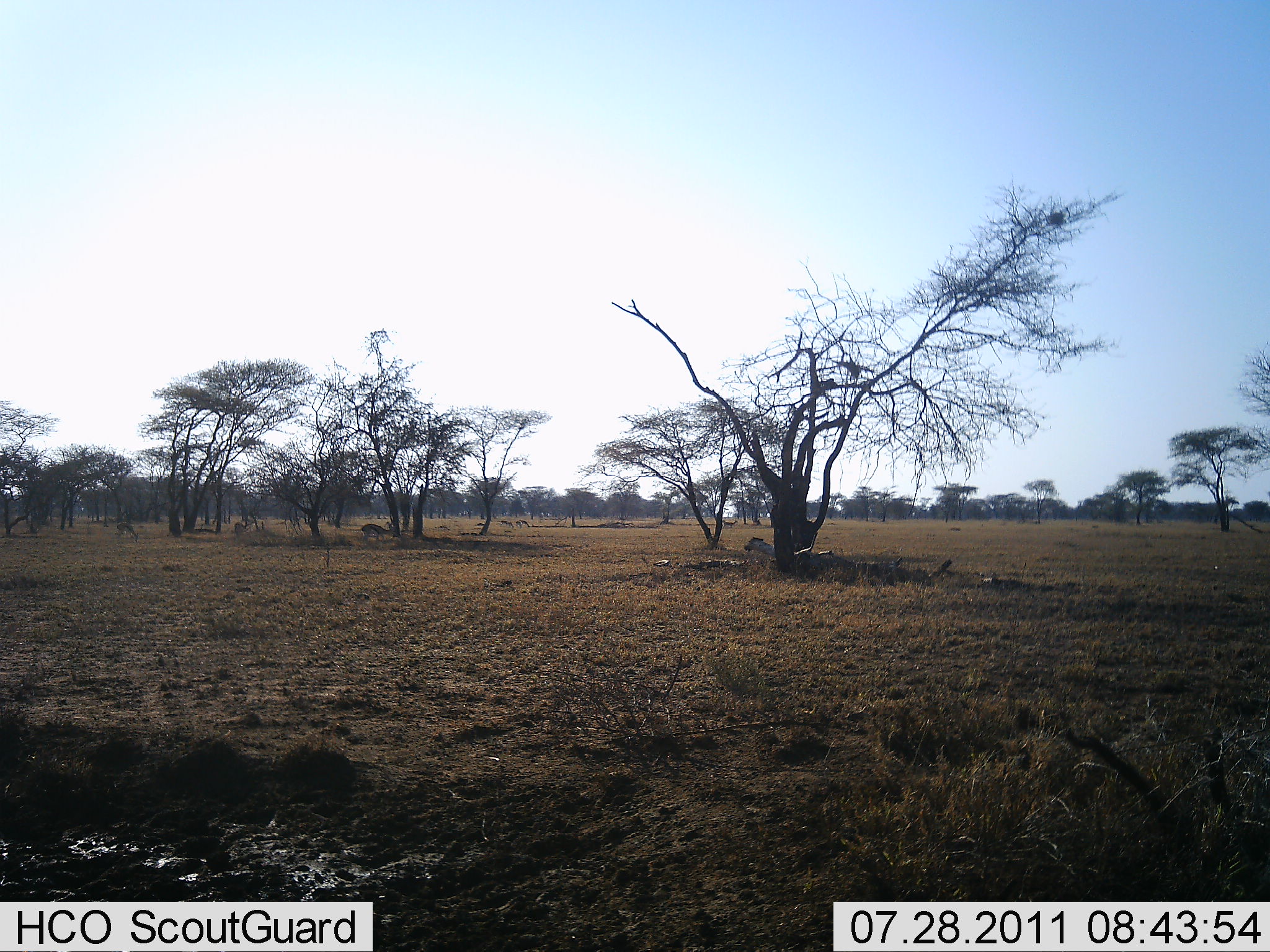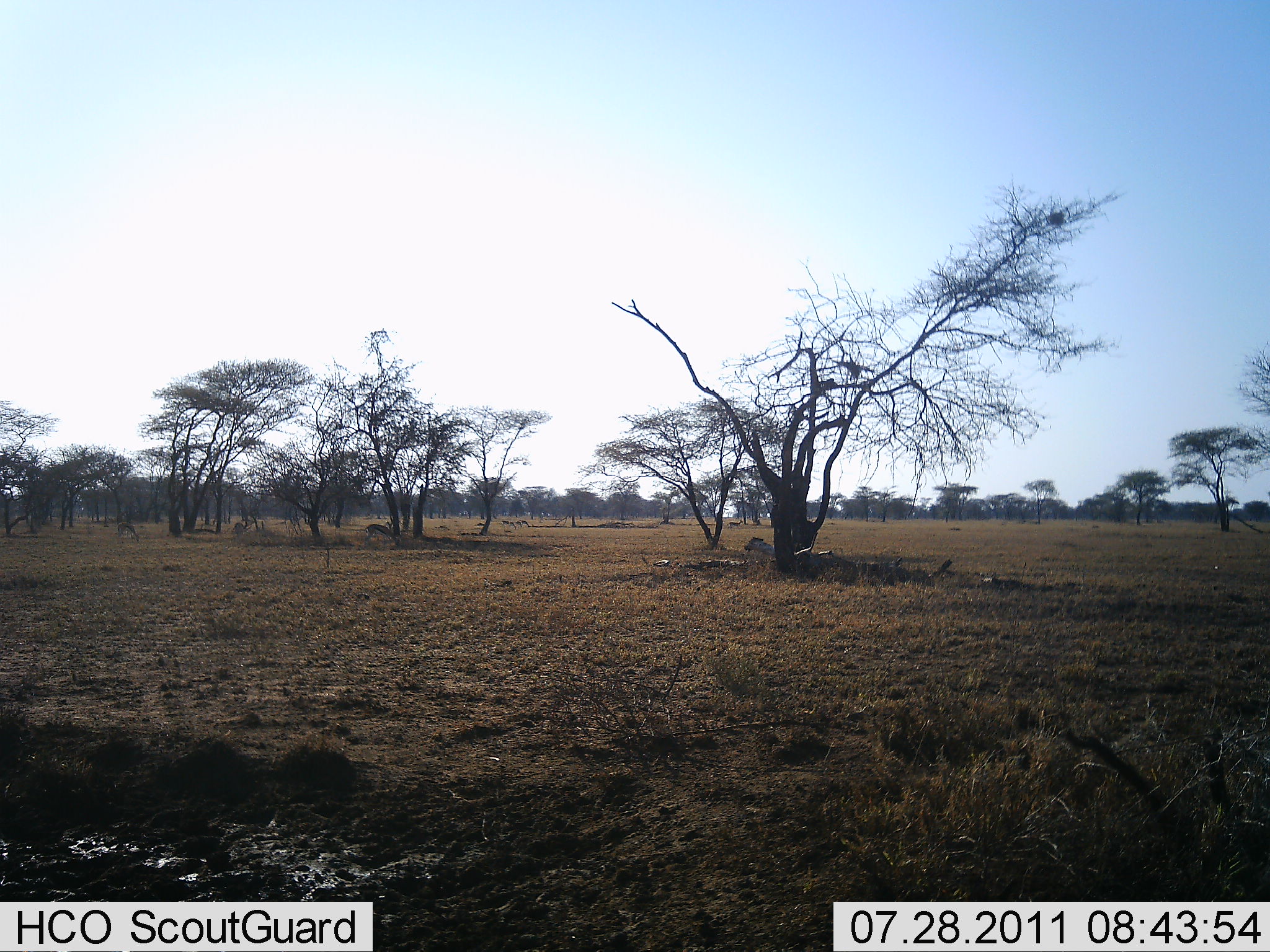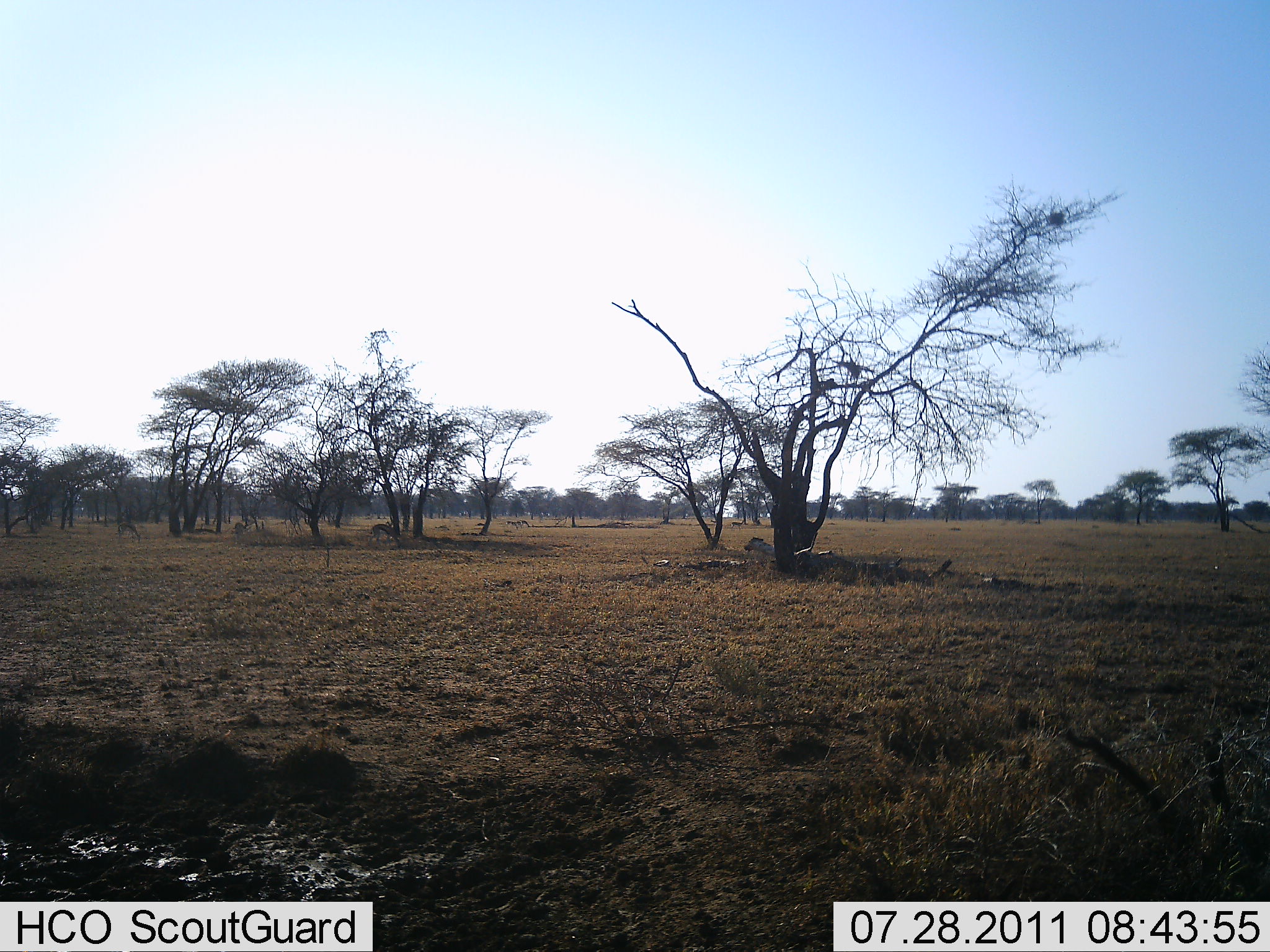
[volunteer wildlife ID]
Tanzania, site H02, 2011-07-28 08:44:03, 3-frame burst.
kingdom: Animalia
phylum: Chordata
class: Mammalia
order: Artiodactyla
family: Bovidae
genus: Eudorcas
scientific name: Eudorcas thomsonii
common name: thomson's gazelle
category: gazellethomsons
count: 3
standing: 33%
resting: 0%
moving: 0%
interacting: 0%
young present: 0%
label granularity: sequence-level